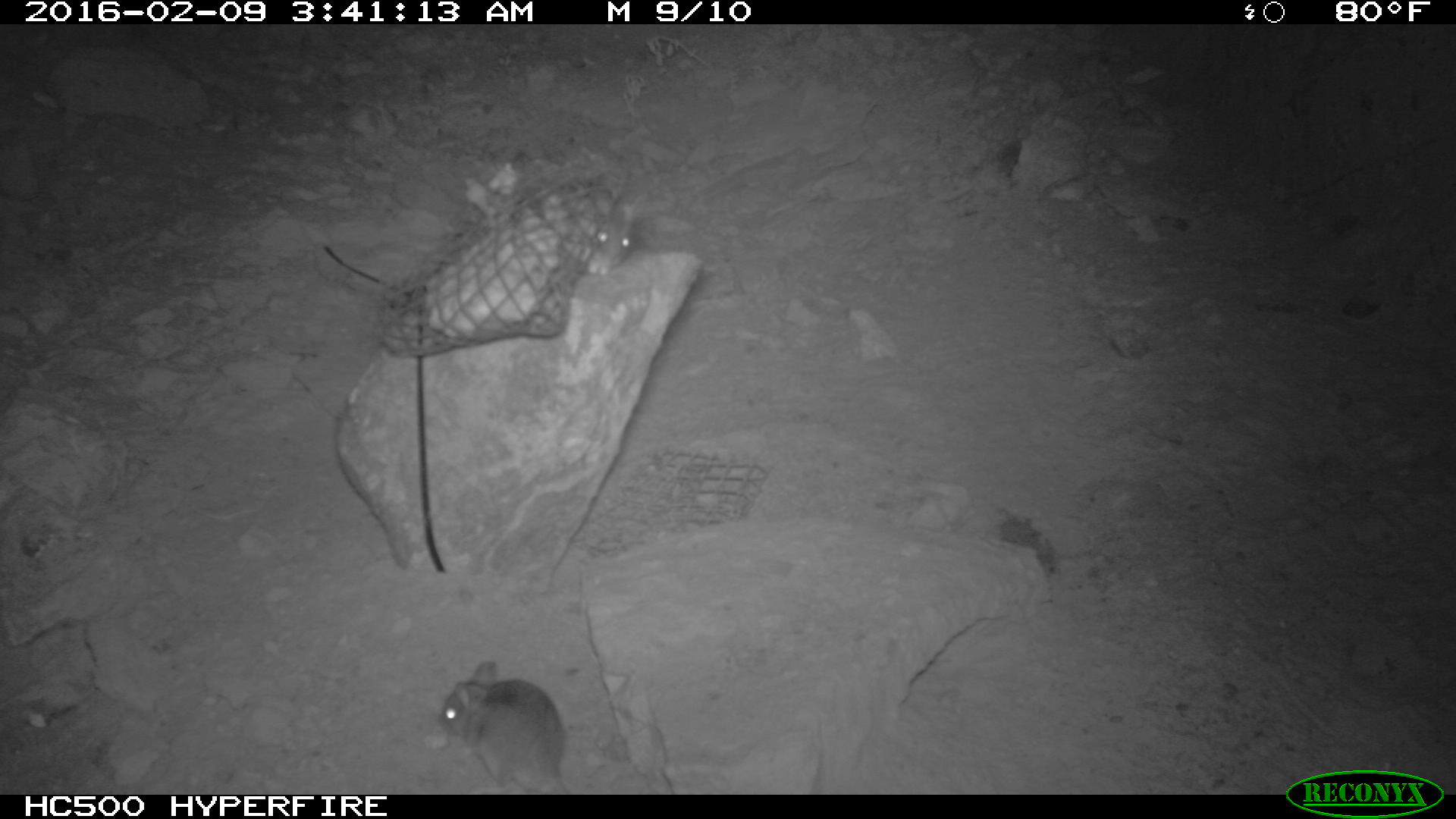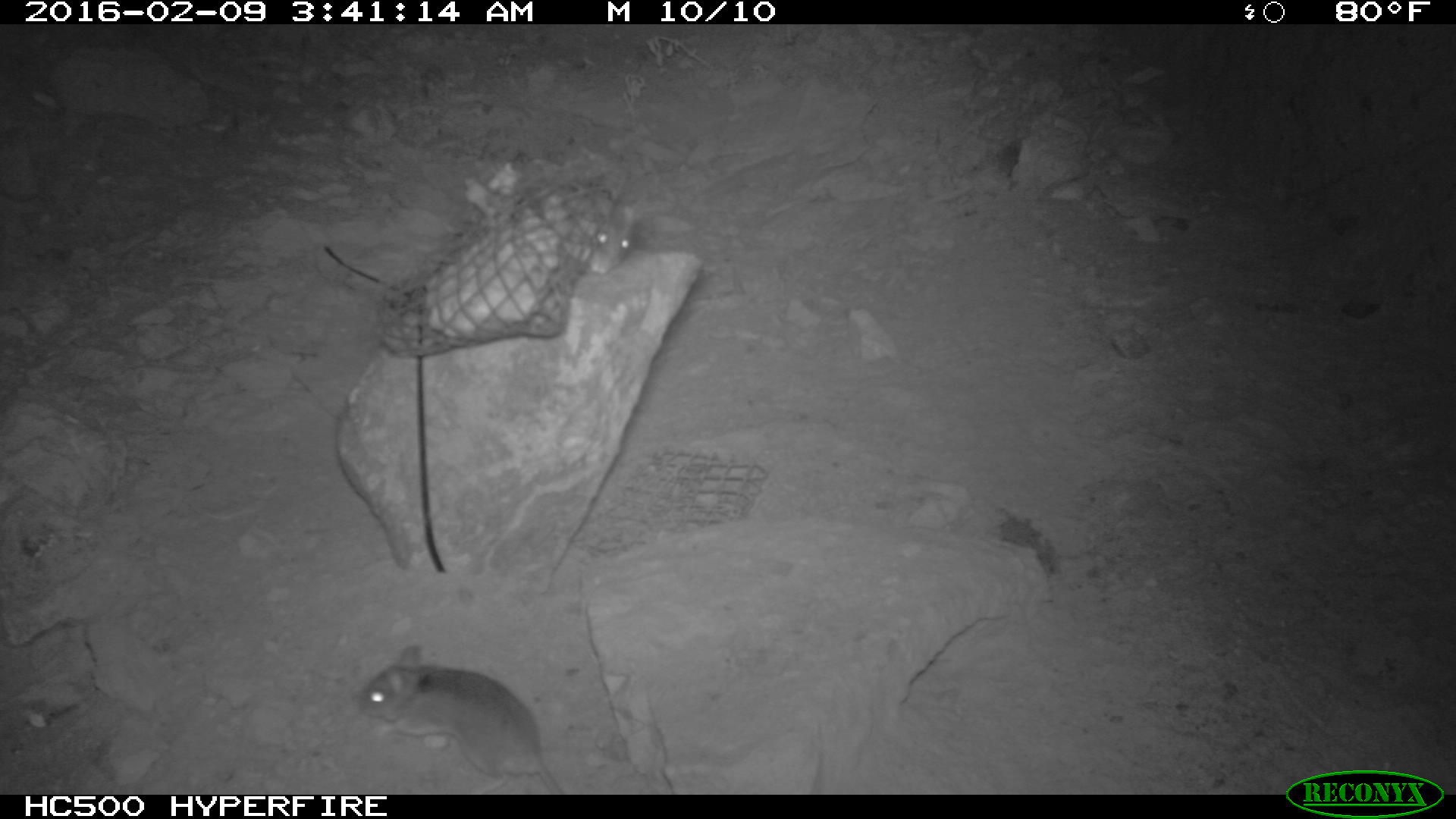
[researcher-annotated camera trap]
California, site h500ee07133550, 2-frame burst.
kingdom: Animalia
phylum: Chordata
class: Mammalia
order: Rodentia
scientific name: Rodentia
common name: rodent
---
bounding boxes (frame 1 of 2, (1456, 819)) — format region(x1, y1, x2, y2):
rodent: region(438, 660, 571, 795); region(574, 192, 646, 274)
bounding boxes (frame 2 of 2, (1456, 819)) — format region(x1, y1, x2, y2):
rodent: region(356, 643, 562, 795); region(536, 177, 645, 273)